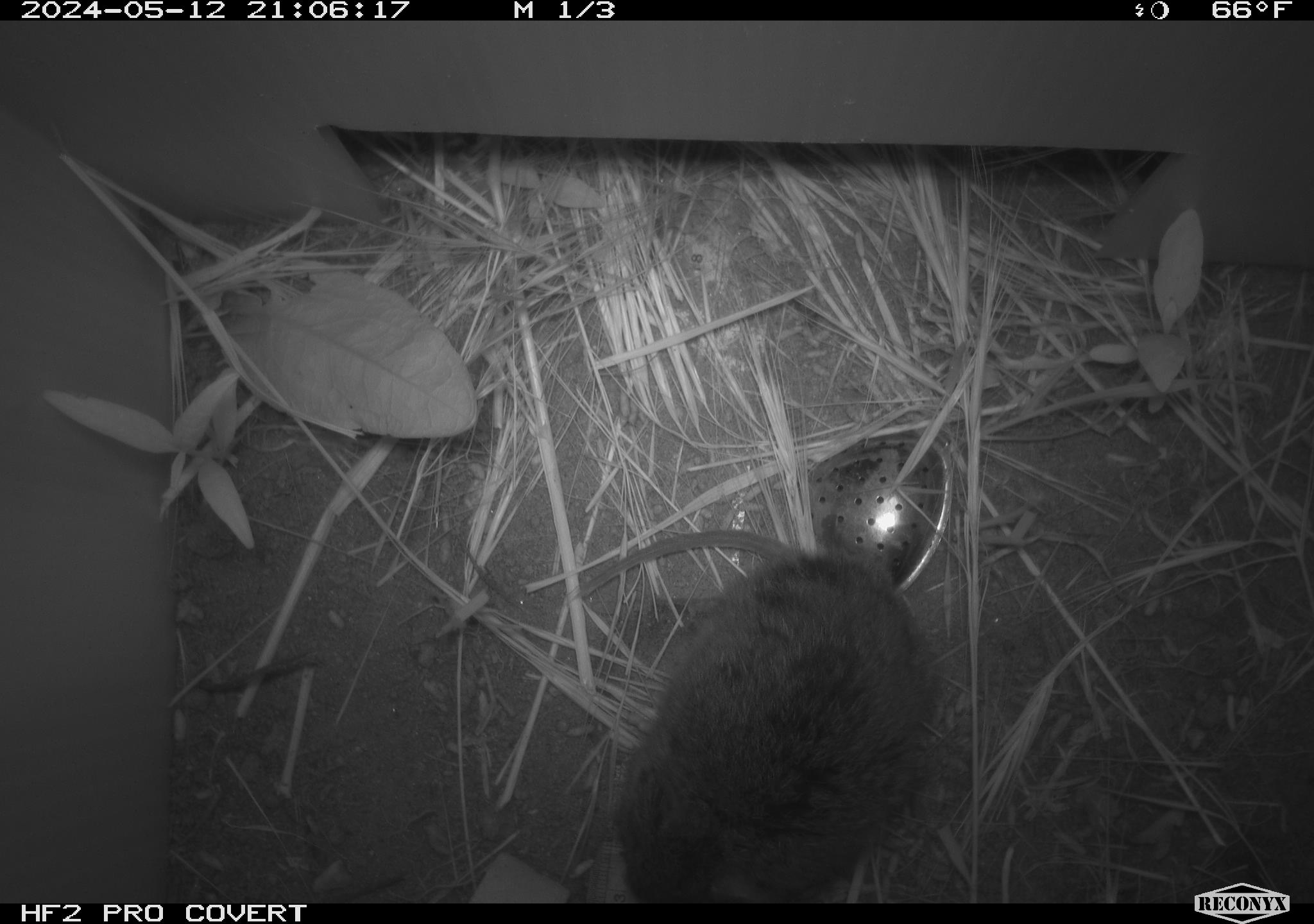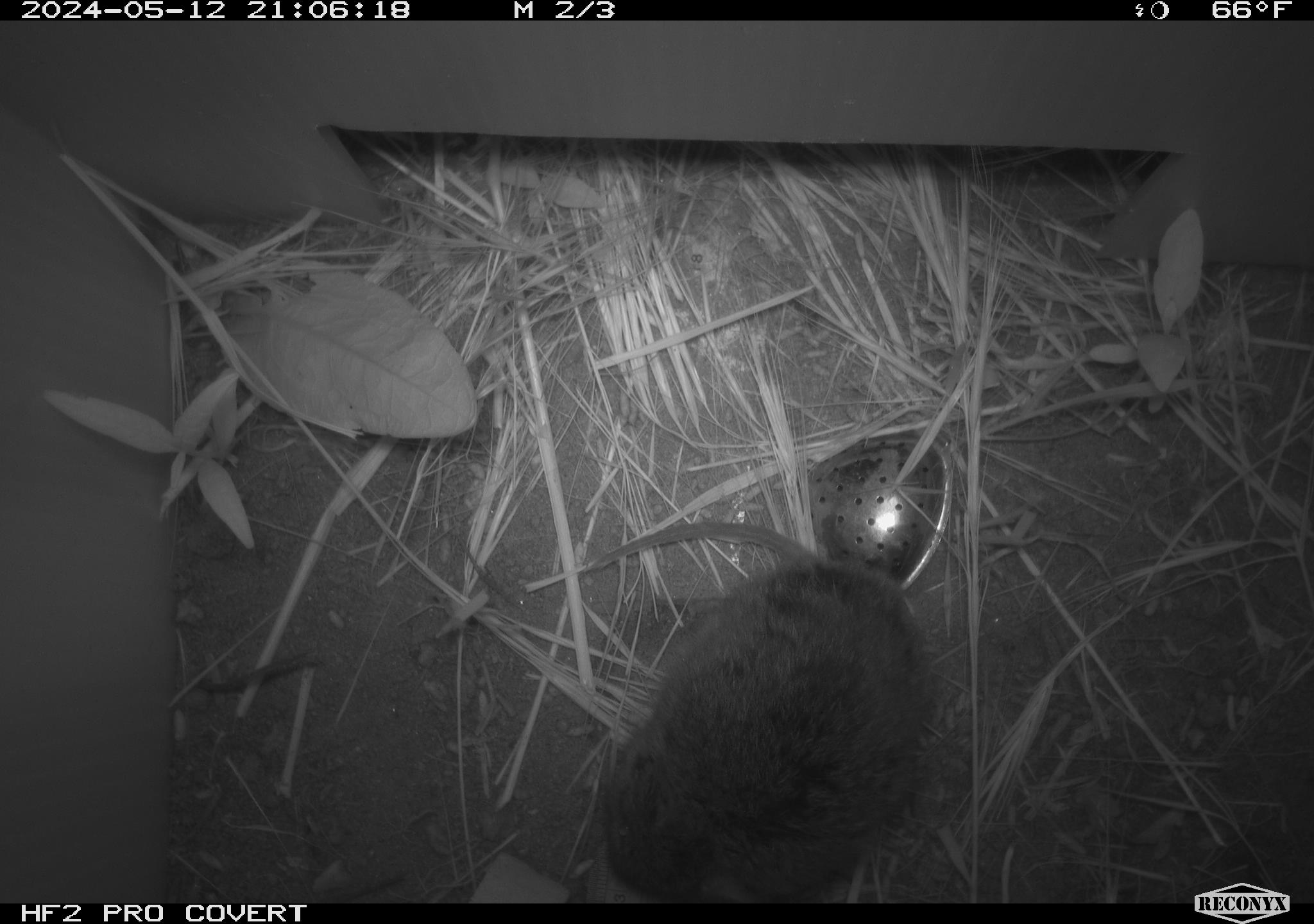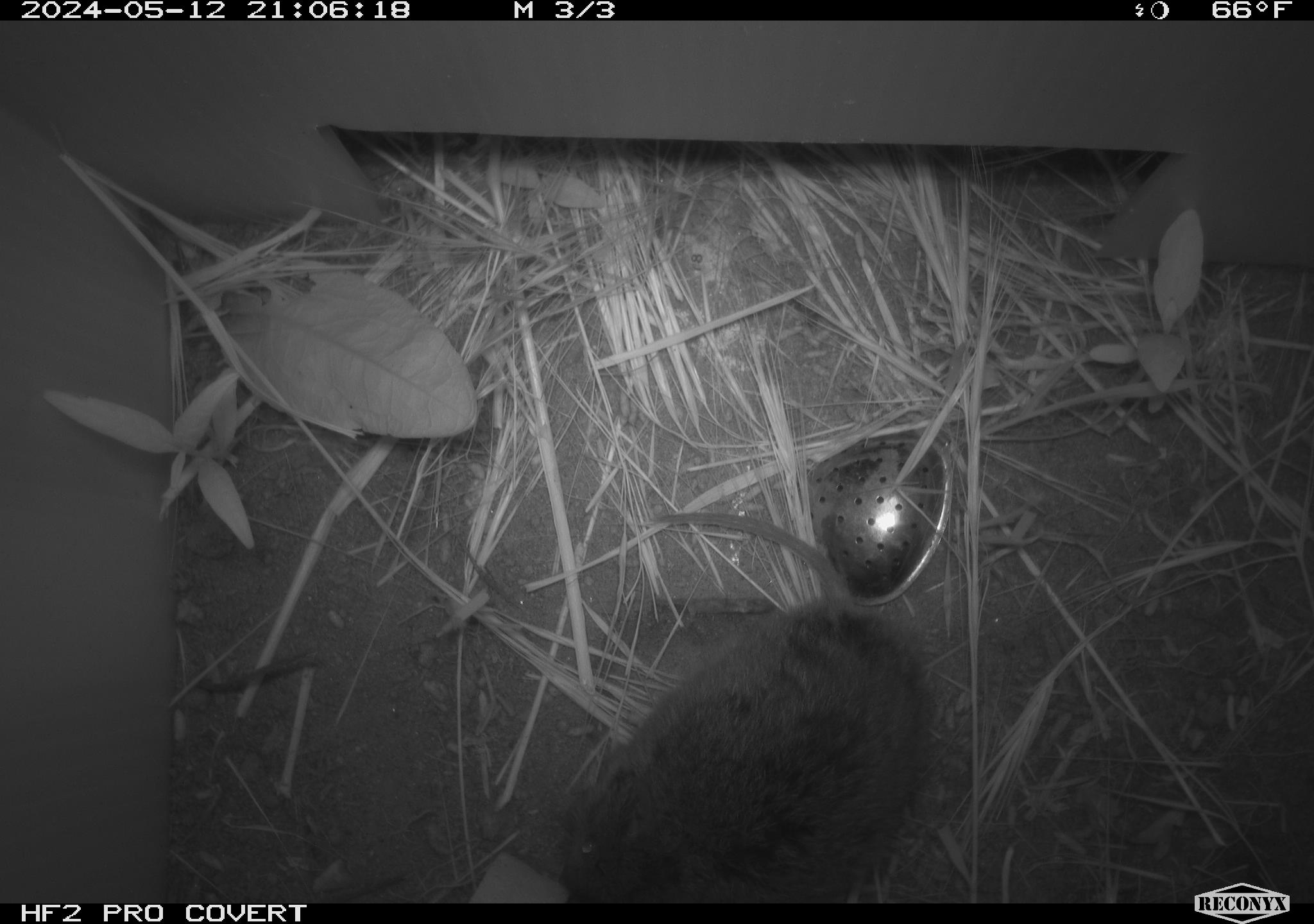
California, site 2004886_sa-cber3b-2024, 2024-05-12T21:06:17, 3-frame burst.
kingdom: Animalia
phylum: Chordata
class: Mammalia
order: Rodentia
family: Cricetidae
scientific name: Arvicolinae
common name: voles, lemmings, and muskrats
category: arvicolinae subfamily